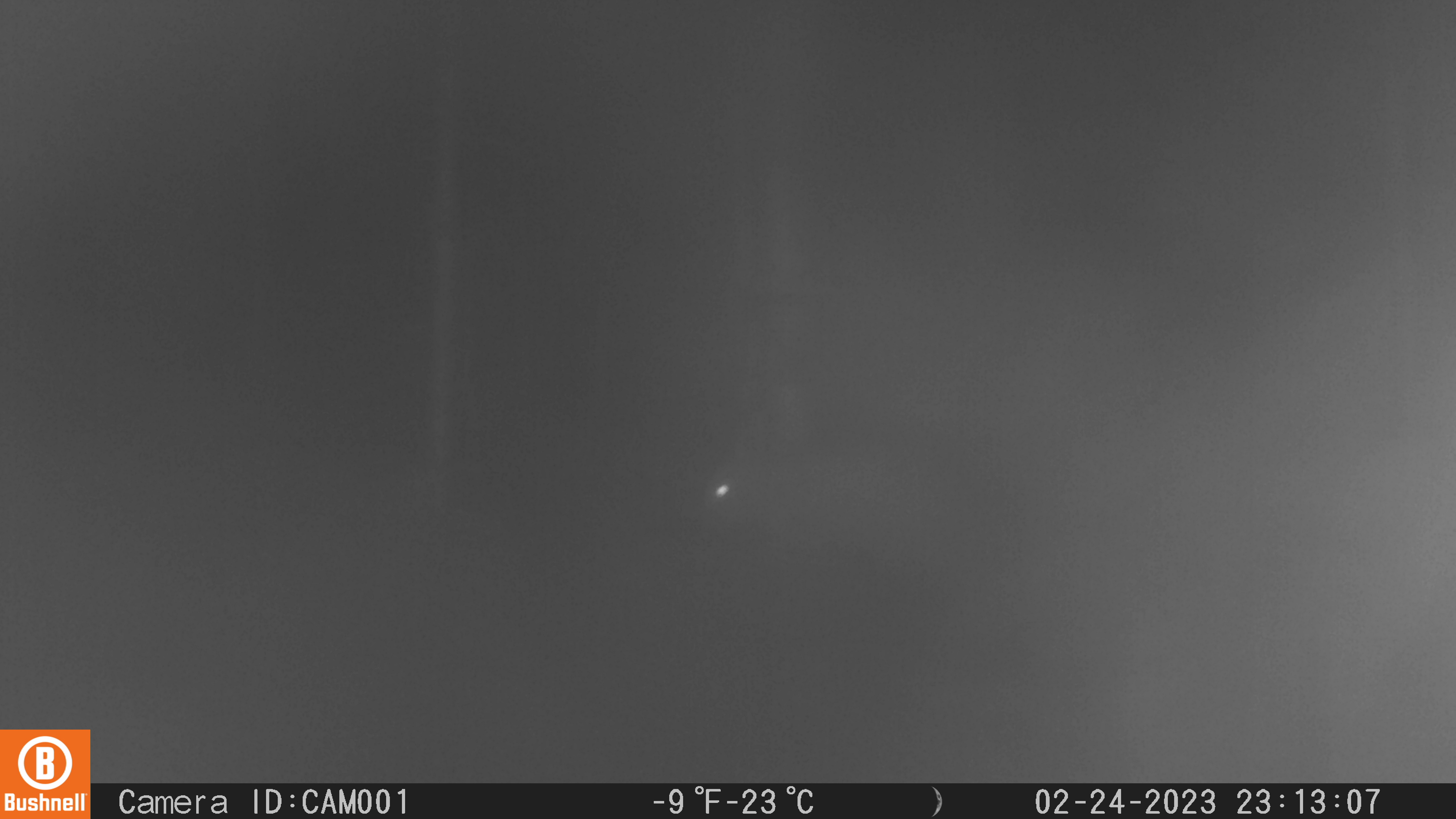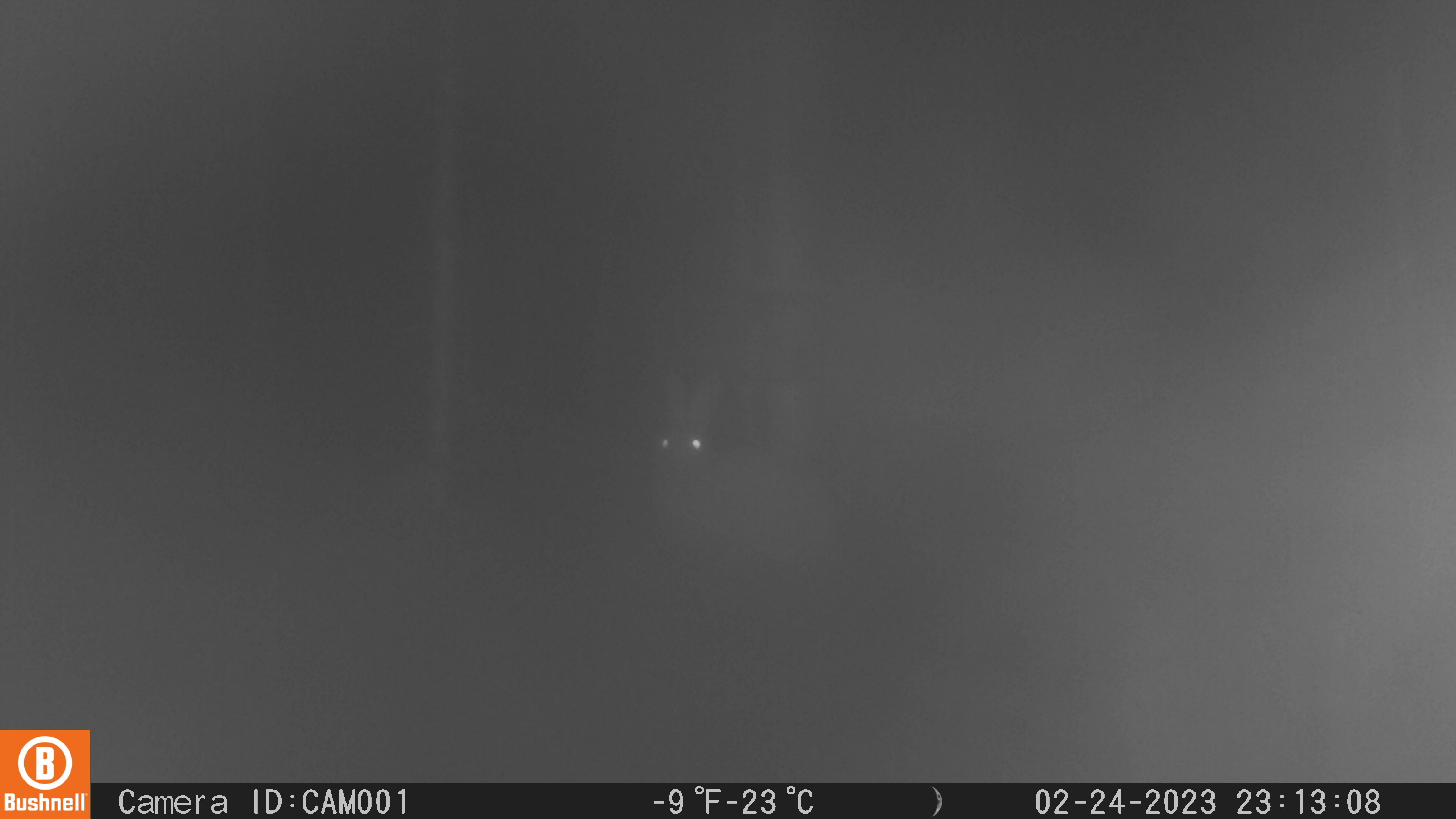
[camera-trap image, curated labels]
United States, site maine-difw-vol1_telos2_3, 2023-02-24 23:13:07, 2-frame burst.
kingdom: Animalia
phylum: Chordata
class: Mammalia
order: Lagomorpha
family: Leporidae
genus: Lepus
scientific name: Lepus americanus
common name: snowshoe hare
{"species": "snowshoe hare (Lepus americanus)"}